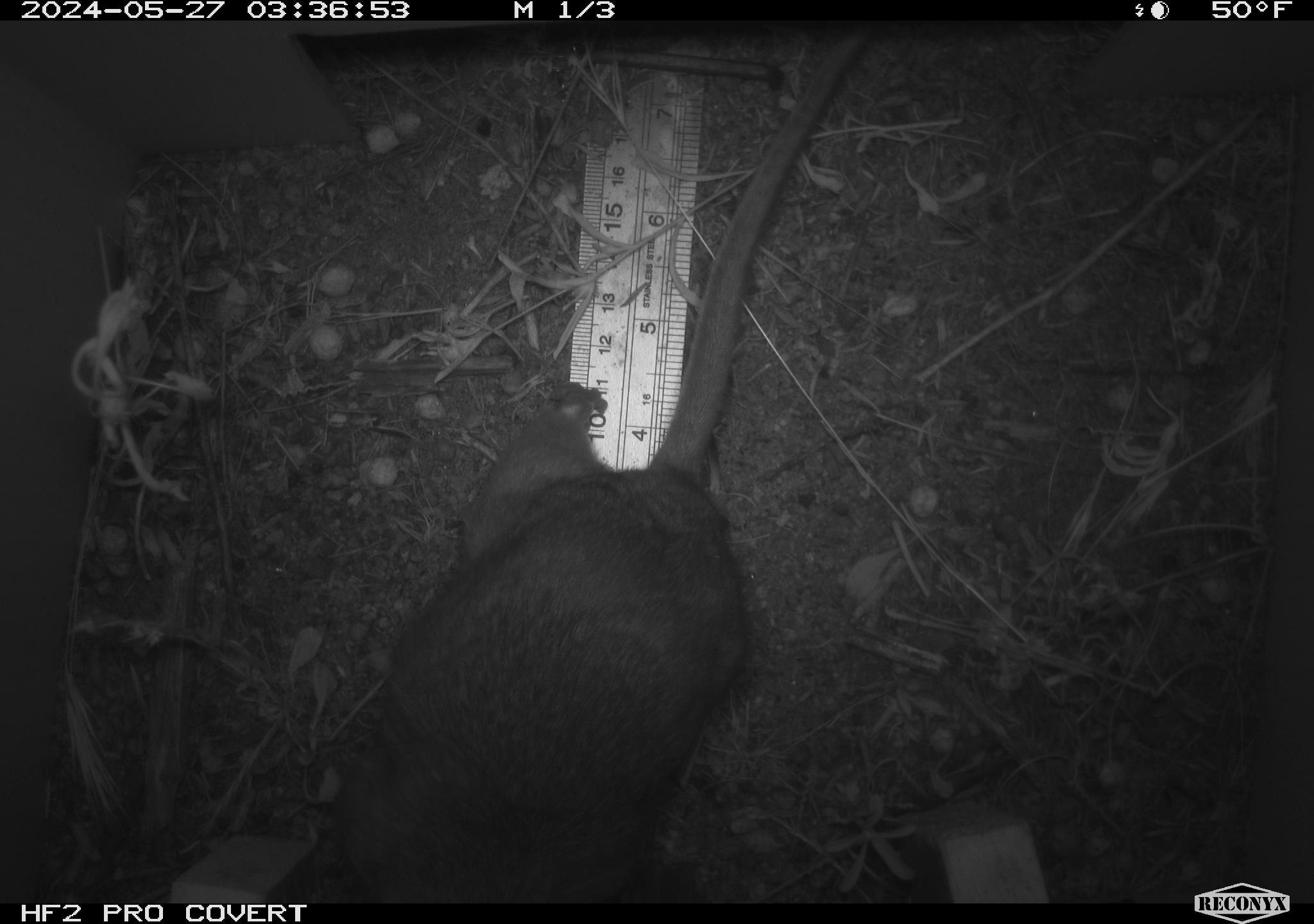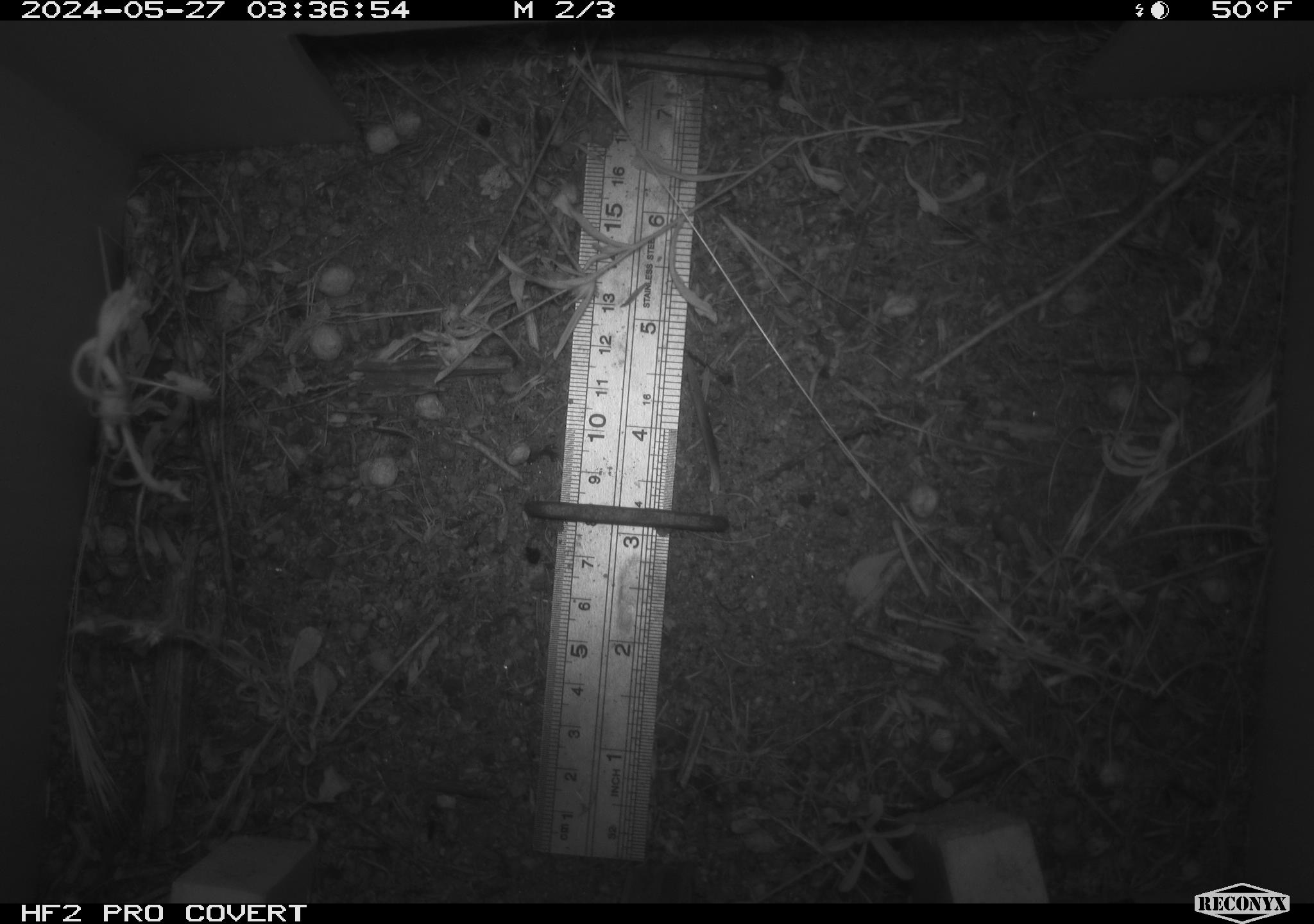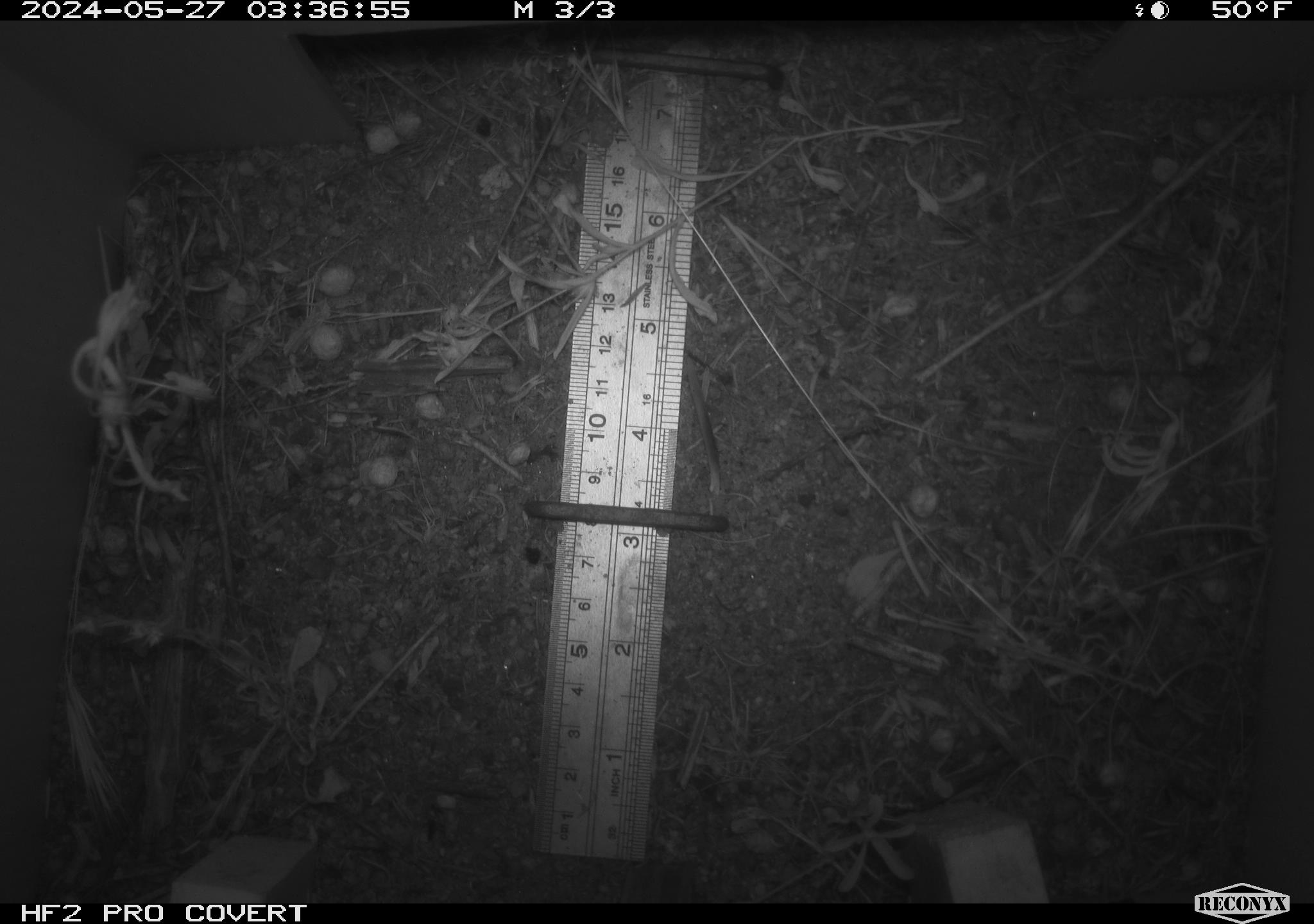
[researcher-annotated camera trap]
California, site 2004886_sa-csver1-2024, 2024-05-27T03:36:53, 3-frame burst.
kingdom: Animalia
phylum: Chordata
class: Mammalia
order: Rodentia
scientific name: Rodentia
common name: rodent